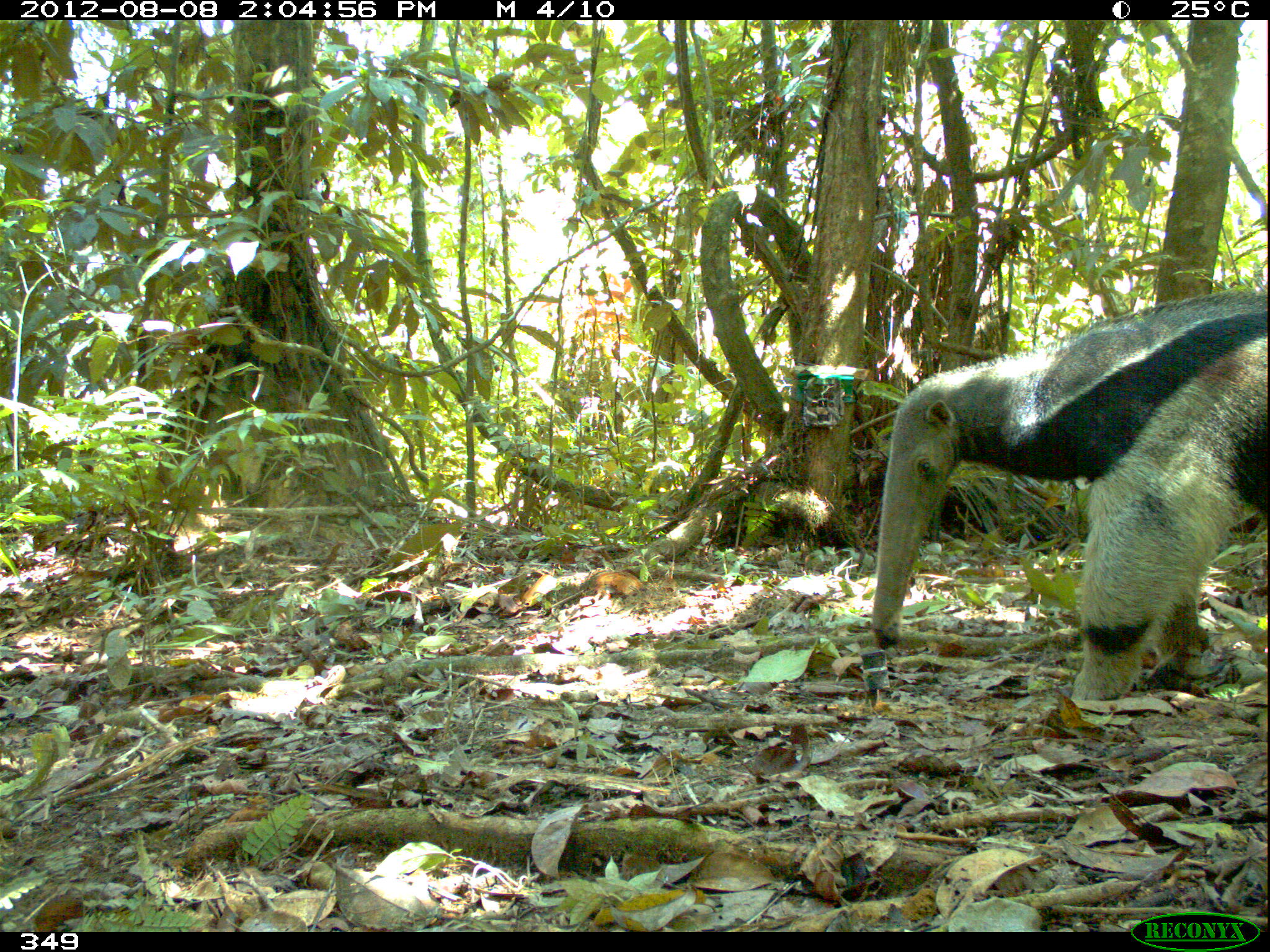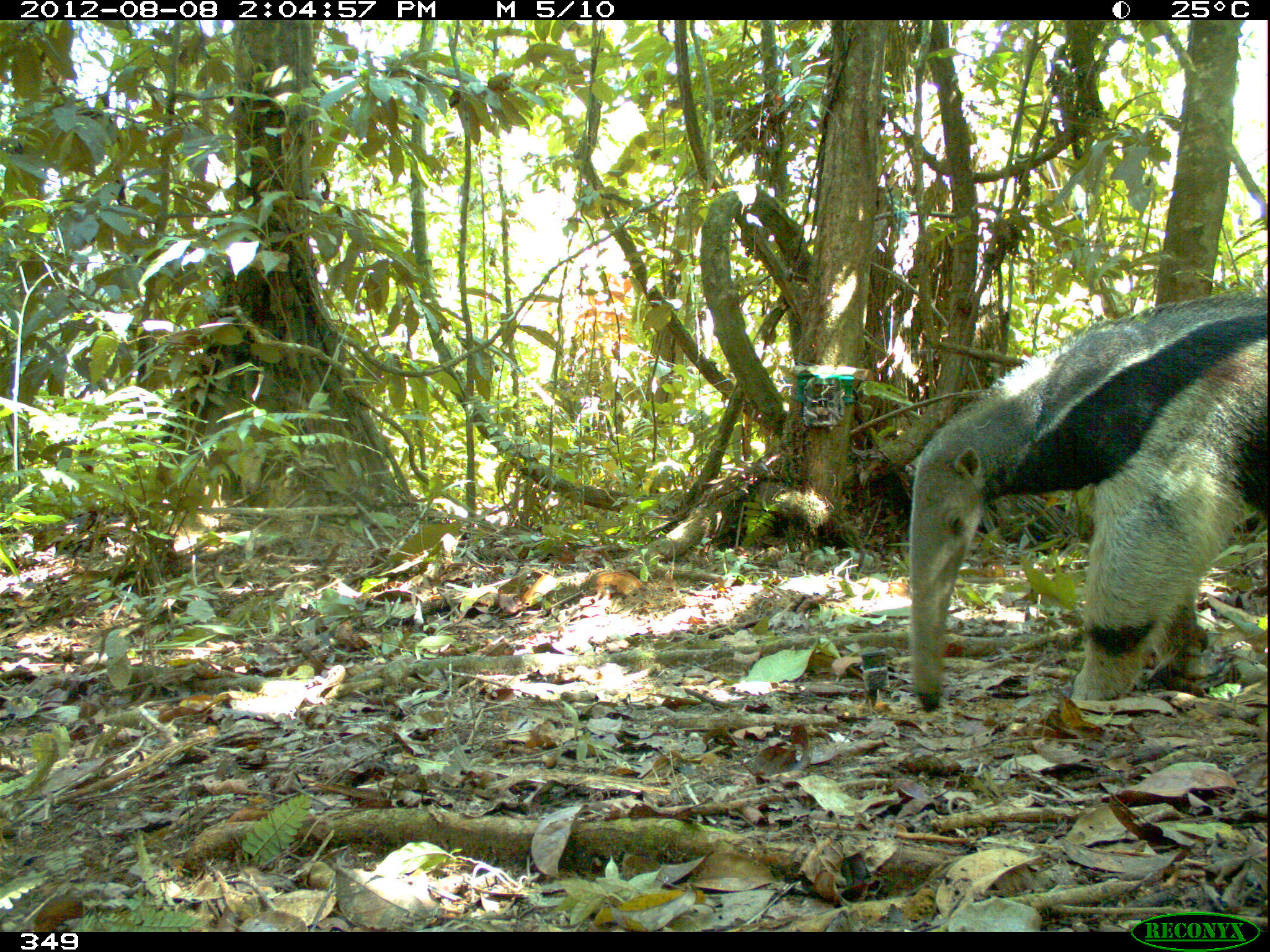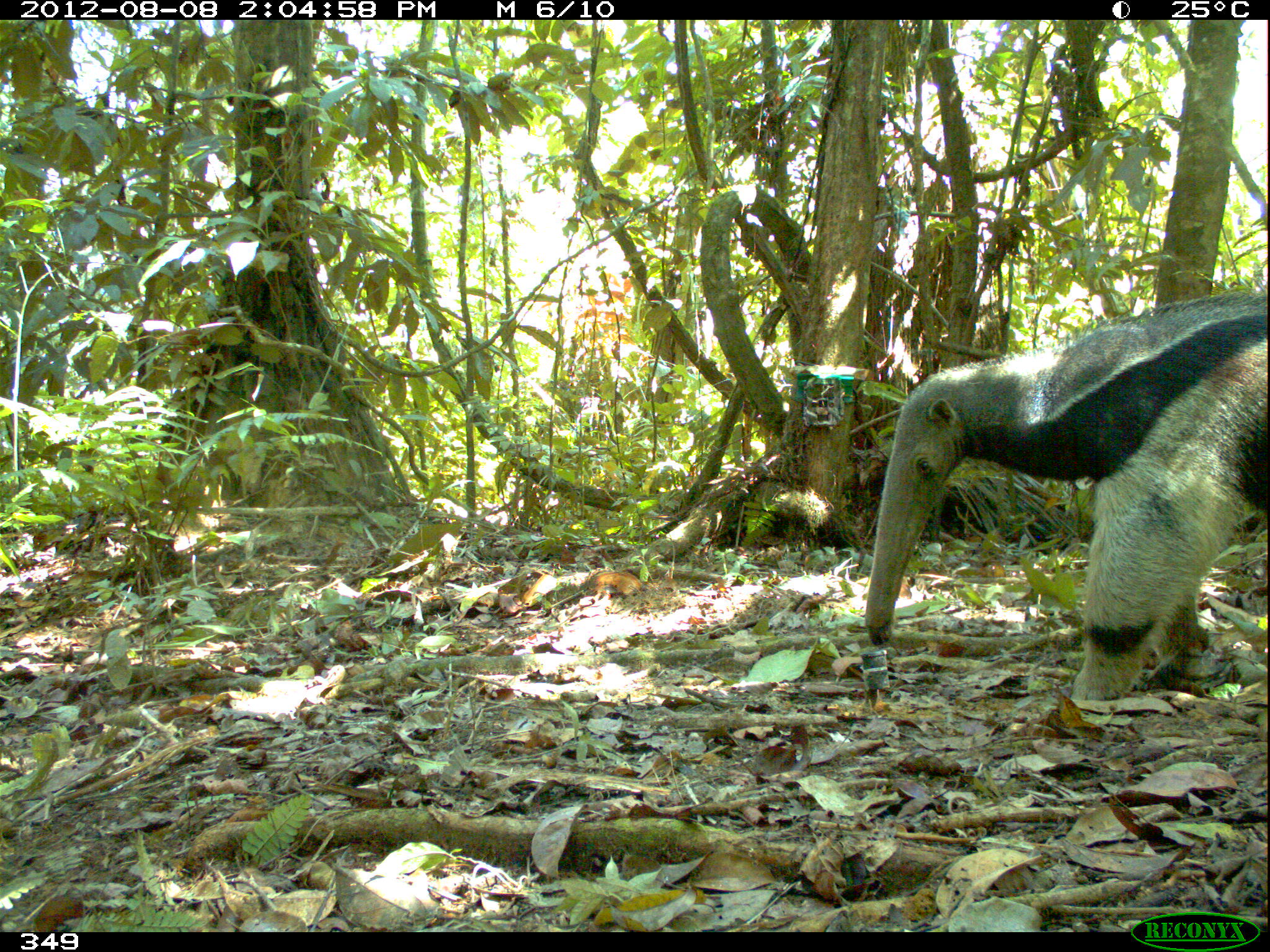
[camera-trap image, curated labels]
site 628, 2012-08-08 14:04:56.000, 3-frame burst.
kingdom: Animalia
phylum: Chordata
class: Mammalia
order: Pilosa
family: Myrmecophagidae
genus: Myrmecophaga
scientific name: Myrmecophaga tridactyla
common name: giant anteater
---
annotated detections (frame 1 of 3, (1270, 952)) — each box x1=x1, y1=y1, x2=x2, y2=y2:
myrmecophaga tridactyla: x1=866, y1=285, x2=1270, y2=707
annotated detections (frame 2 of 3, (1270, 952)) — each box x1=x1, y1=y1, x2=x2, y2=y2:
myrmecophaga tridactyla: x1=905, y1=287, x2=1270, y2=713